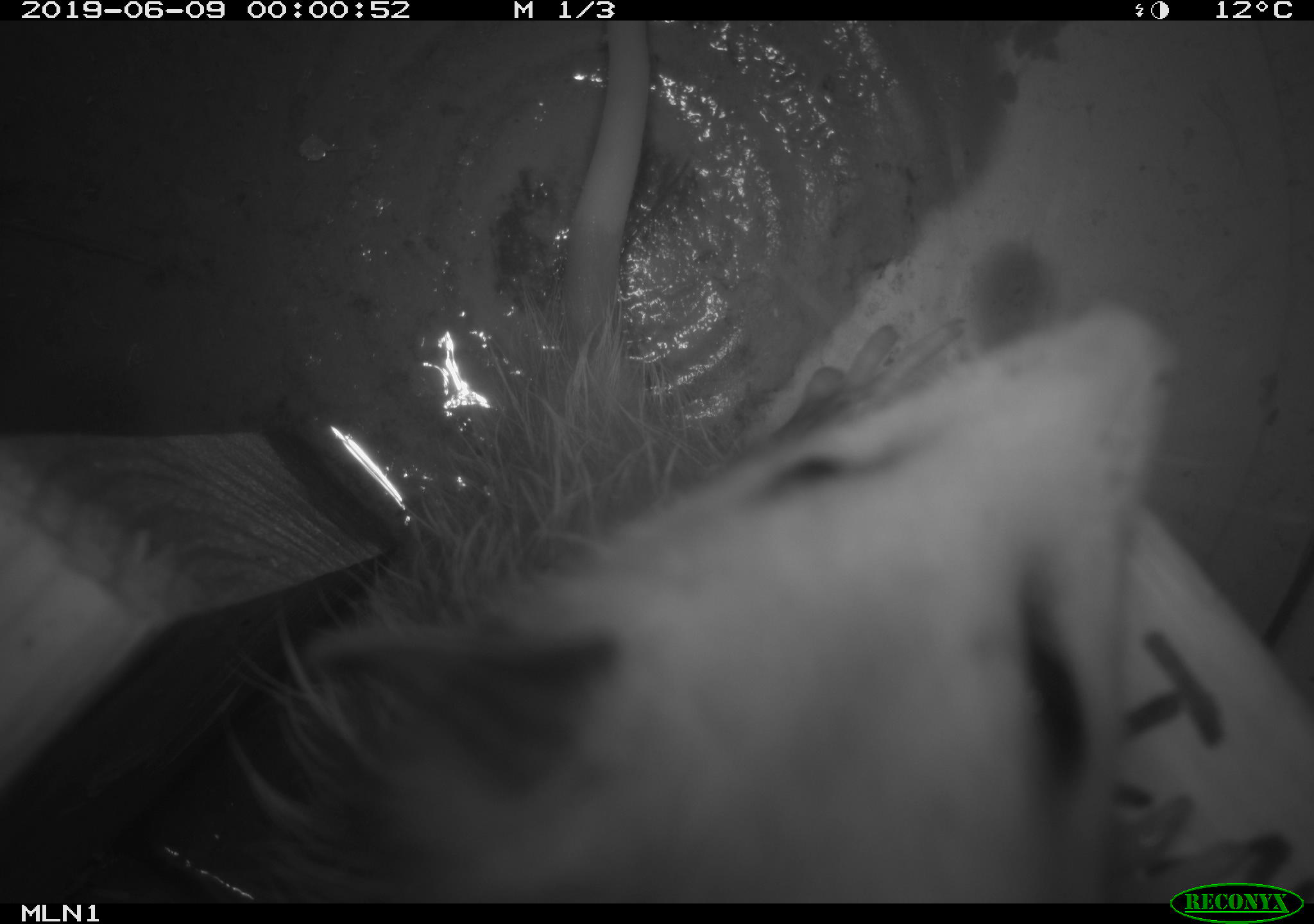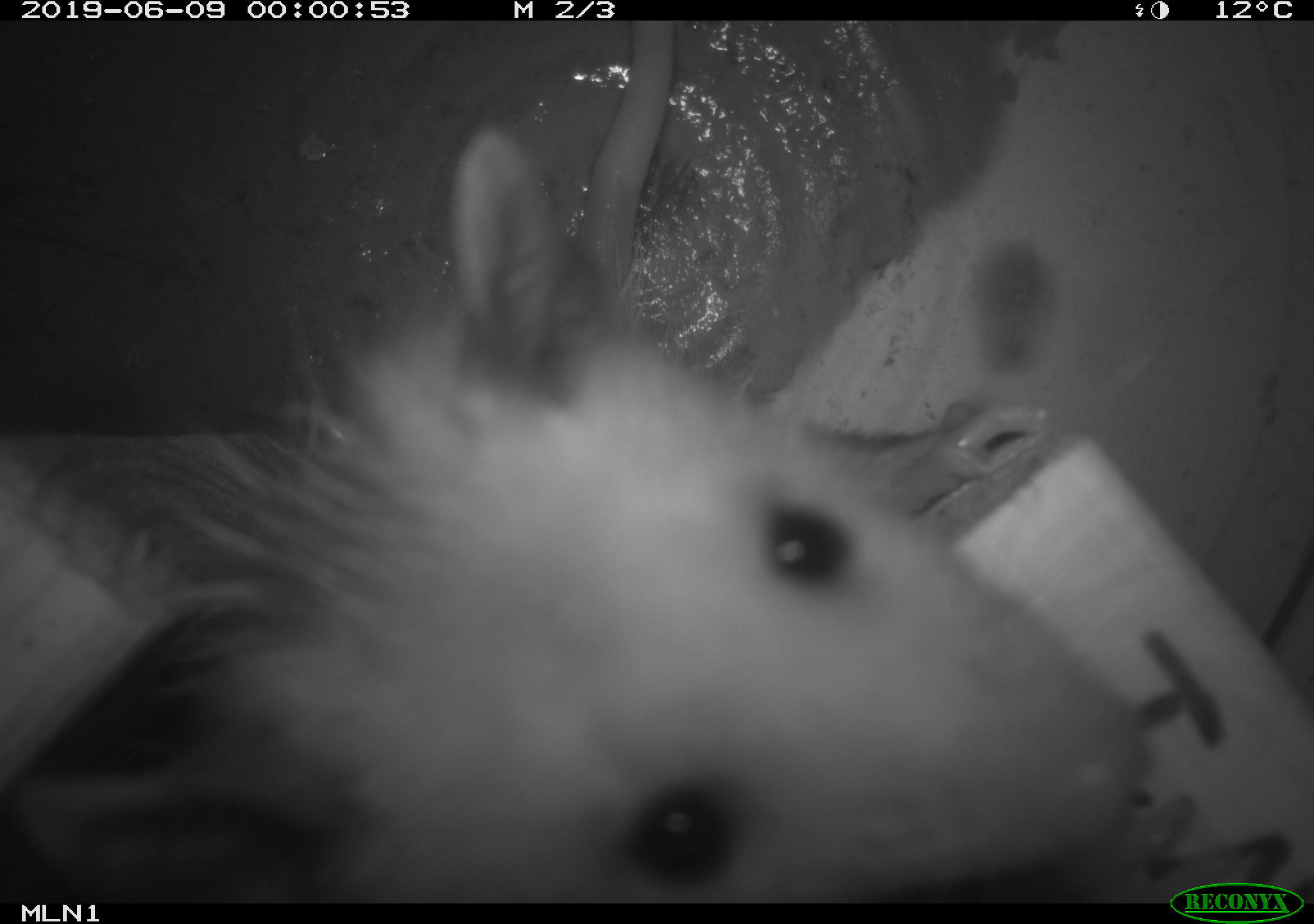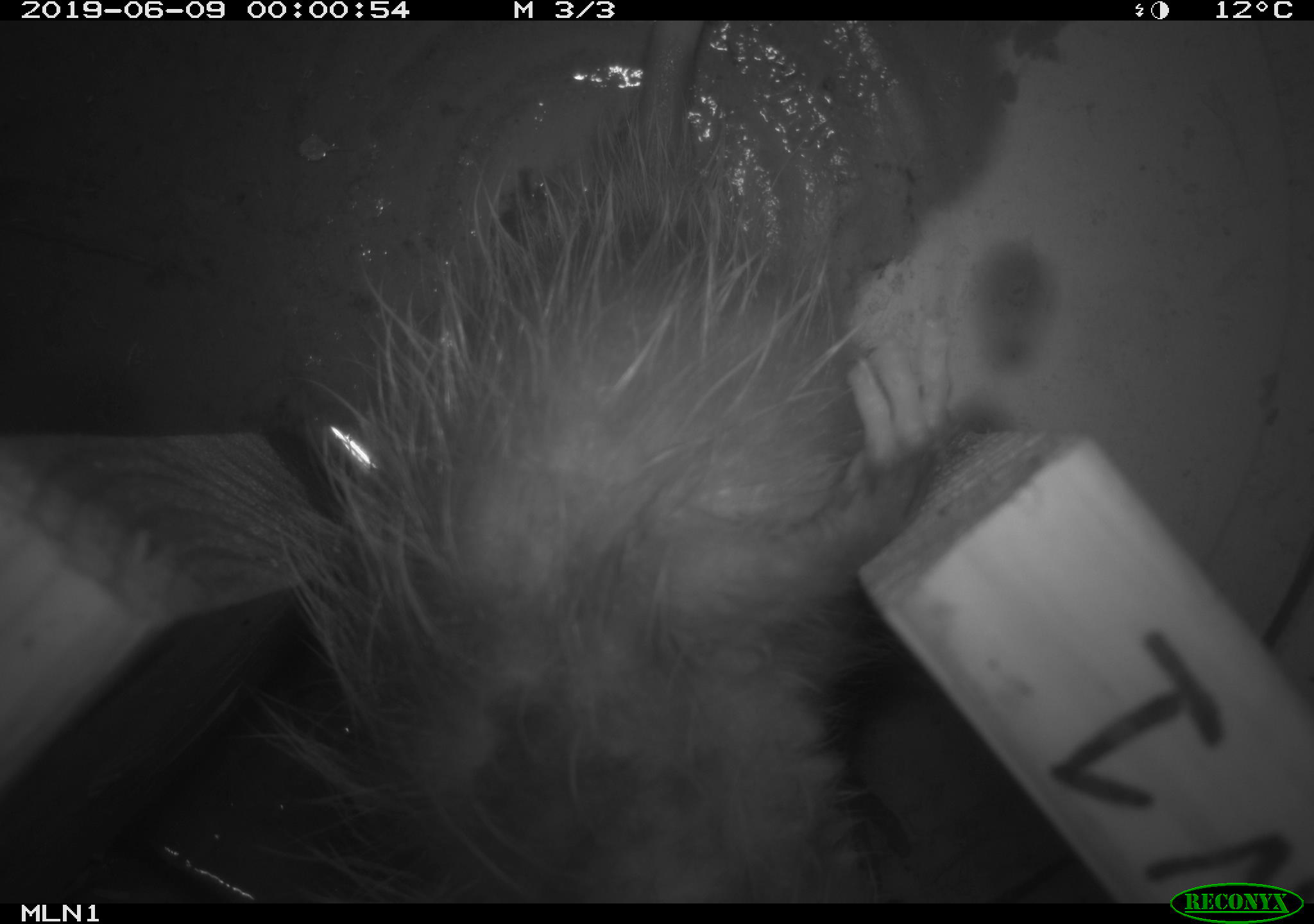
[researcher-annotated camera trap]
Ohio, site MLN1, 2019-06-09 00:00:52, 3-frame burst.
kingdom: Animalia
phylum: Chordata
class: Mammalia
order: Didelphimorphia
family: Didelphidae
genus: Didelphis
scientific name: Didelphis virginiana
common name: virginia opossum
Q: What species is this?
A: Virginia opossum (Didelphis virginiana).